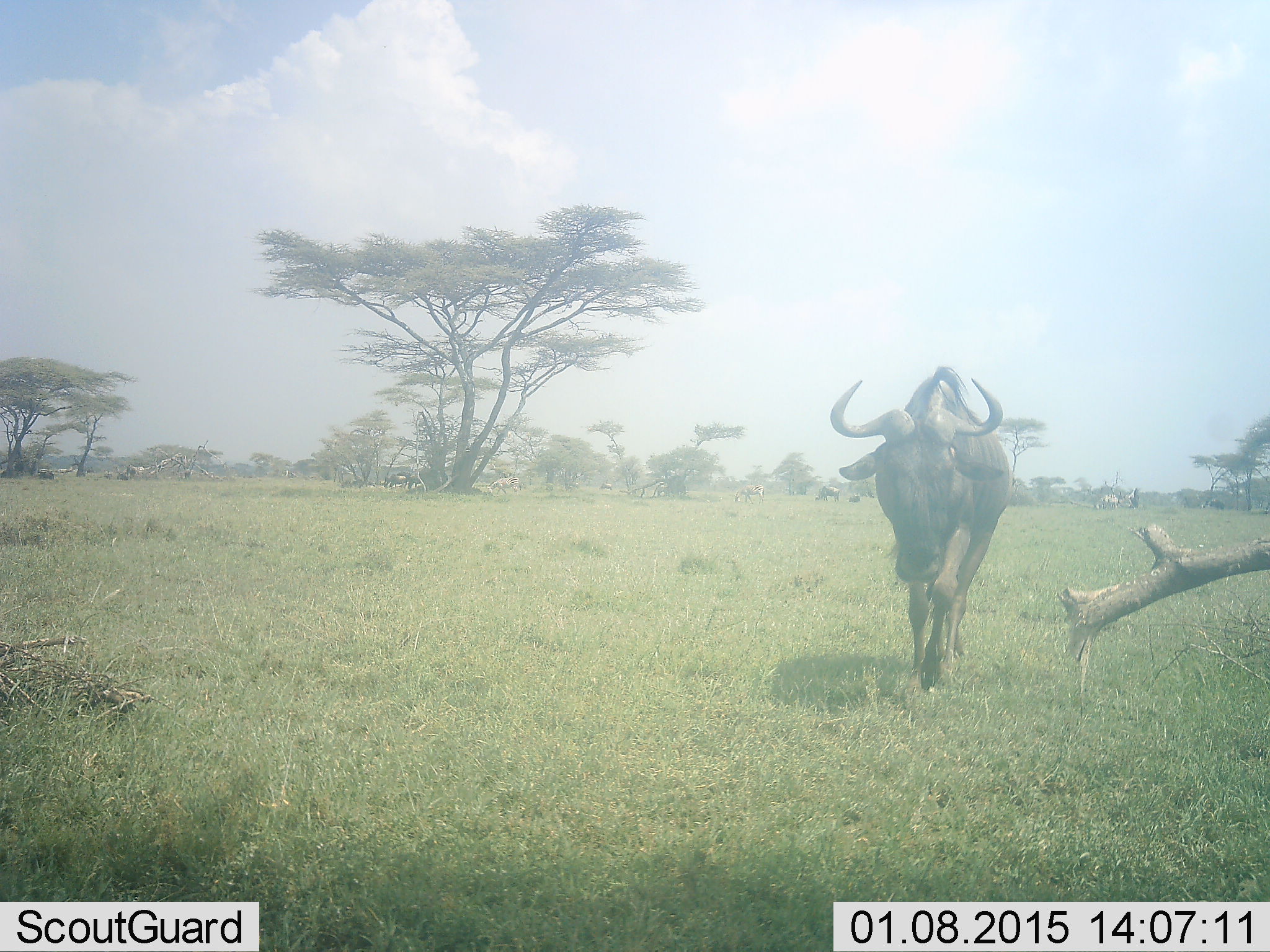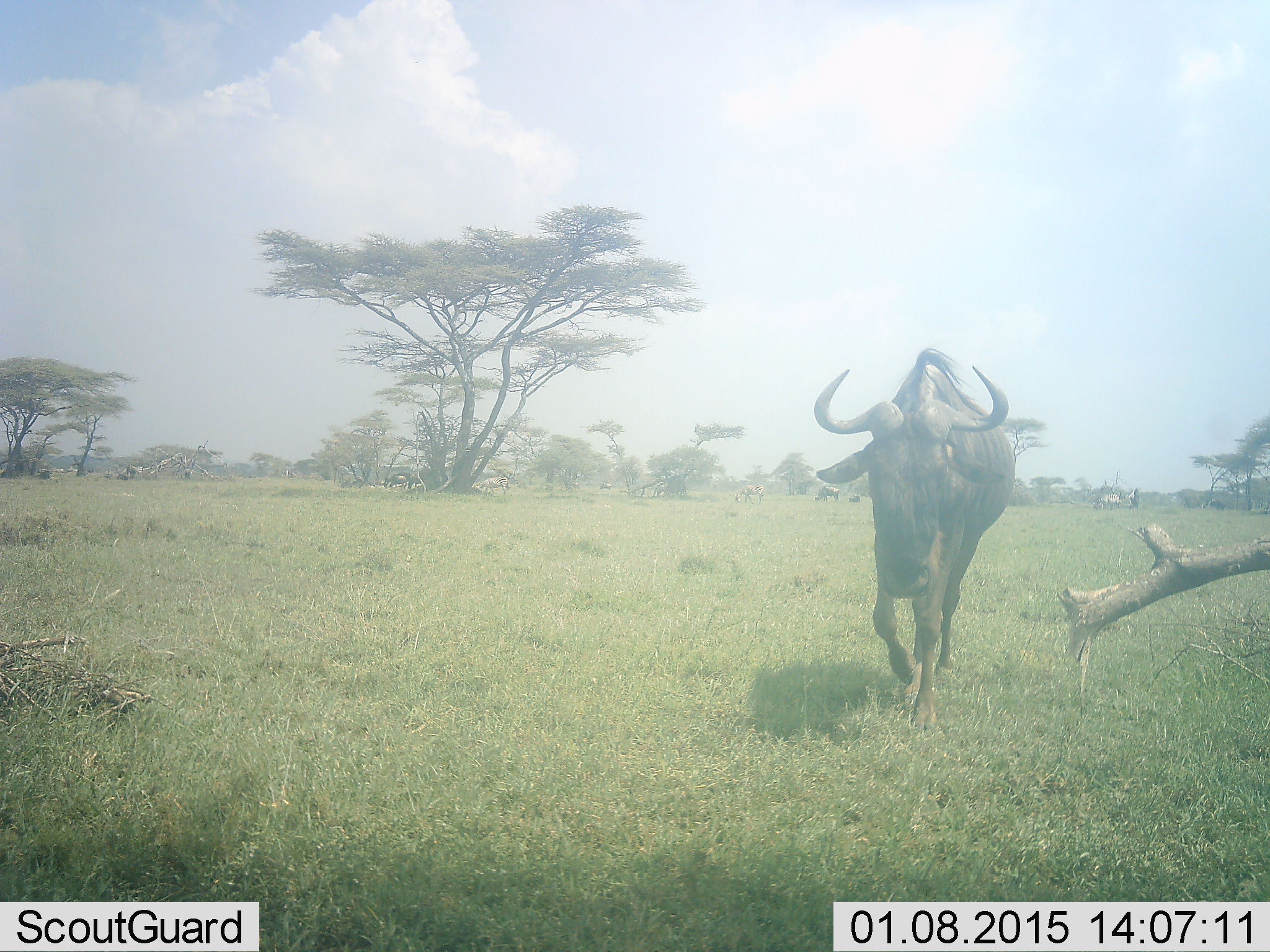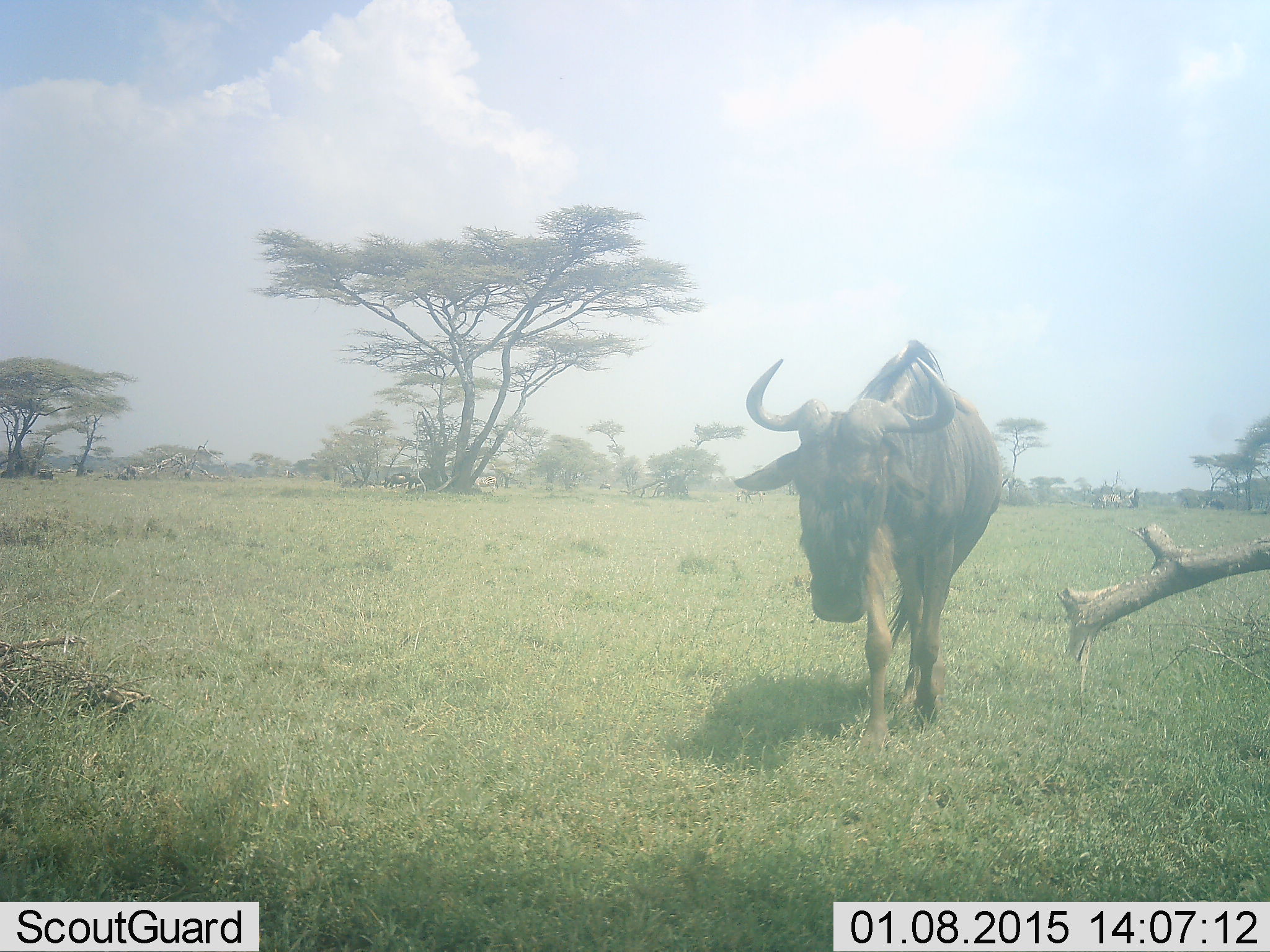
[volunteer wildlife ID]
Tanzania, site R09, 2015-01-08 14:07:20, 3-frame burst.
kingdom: Animalia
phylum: Chordata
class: Mammalia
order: Artiodactyla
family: Bovidae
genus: Connochaetes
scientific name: Connochaetes taurinus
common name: blue wildebeest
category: wildebeest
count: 1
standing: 0%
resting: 0%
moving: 100%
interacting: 0%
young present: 0%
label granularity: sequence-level